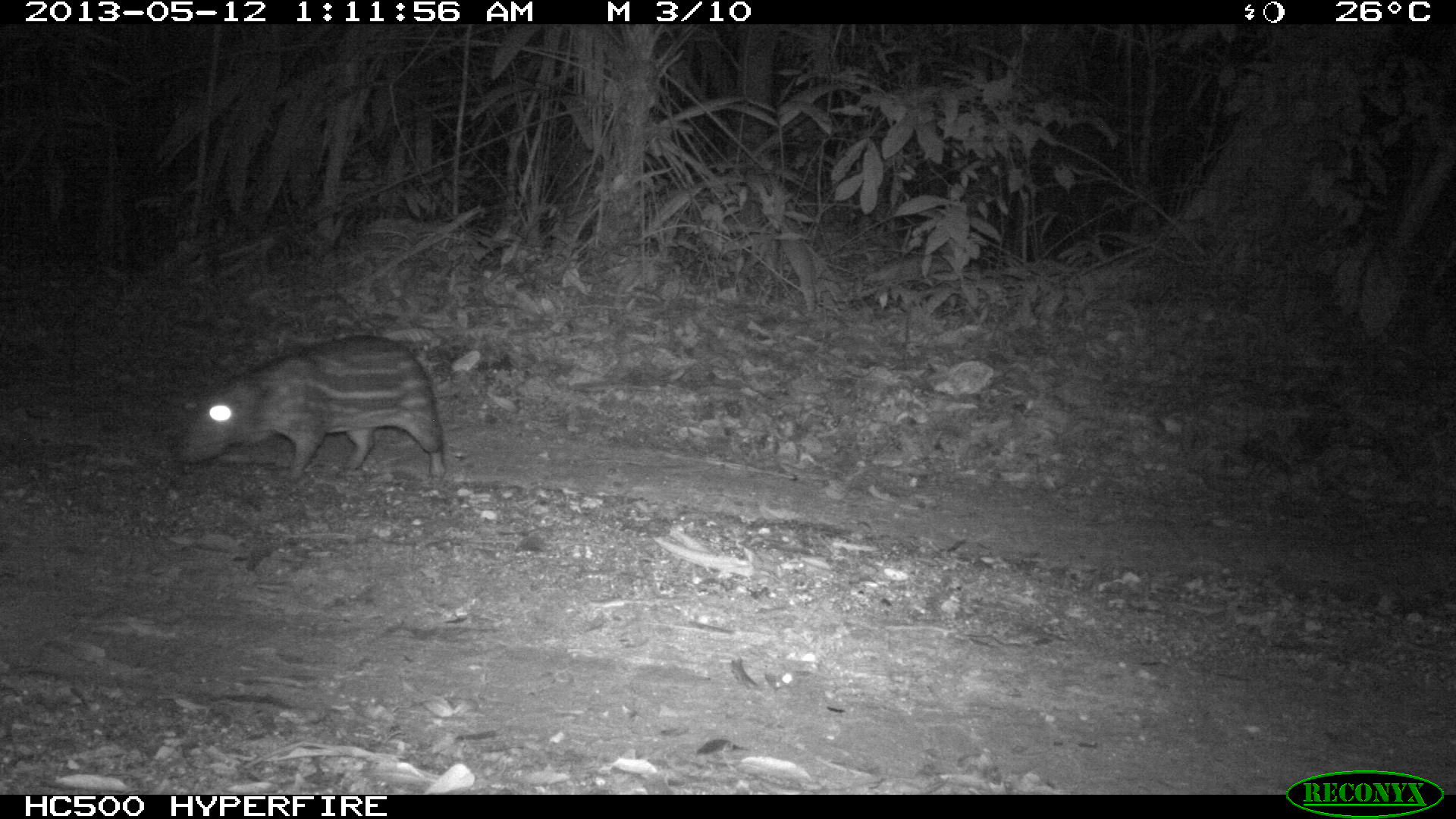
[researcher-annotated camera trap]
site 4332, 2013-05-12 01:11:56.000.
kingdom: Animalia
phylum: Chordata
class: Mammalia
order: Rodentia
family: Cuniculidae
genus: Cuniculus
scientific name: Cuniculus paca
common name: lowland paca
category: agouti paca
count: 1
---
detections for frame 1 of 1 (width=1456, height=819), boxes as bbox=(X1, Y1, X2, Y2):
agouti paca: bbox=(180, 333, 446, 480)